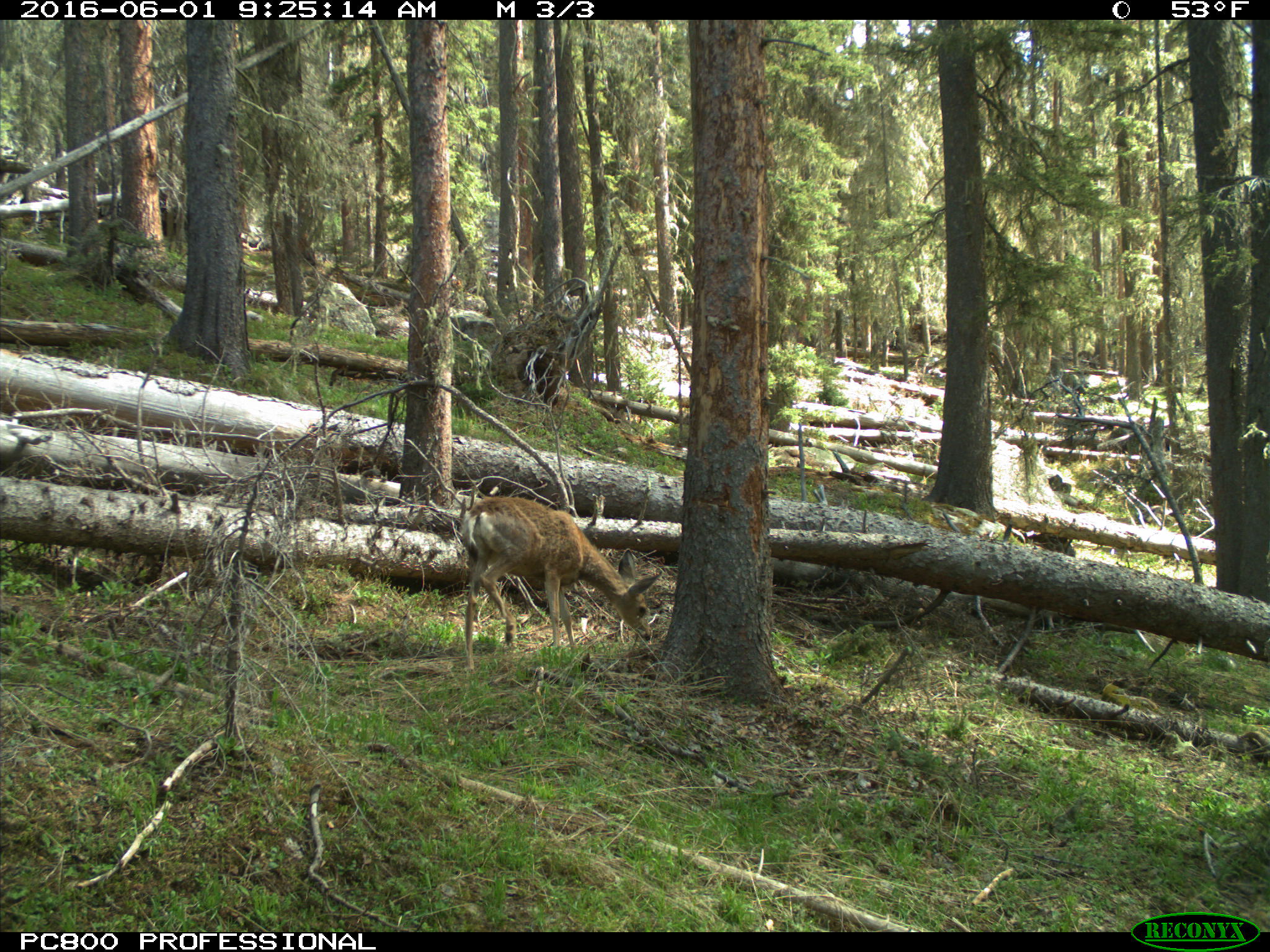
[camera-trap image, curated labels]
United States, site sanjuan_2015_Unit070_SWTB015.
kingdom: Animalia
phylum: Chordata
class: Mammalia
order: Artiodactyla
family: Cervidae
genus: Odocoileus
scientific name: Odocoileus hemionus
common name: mule deer